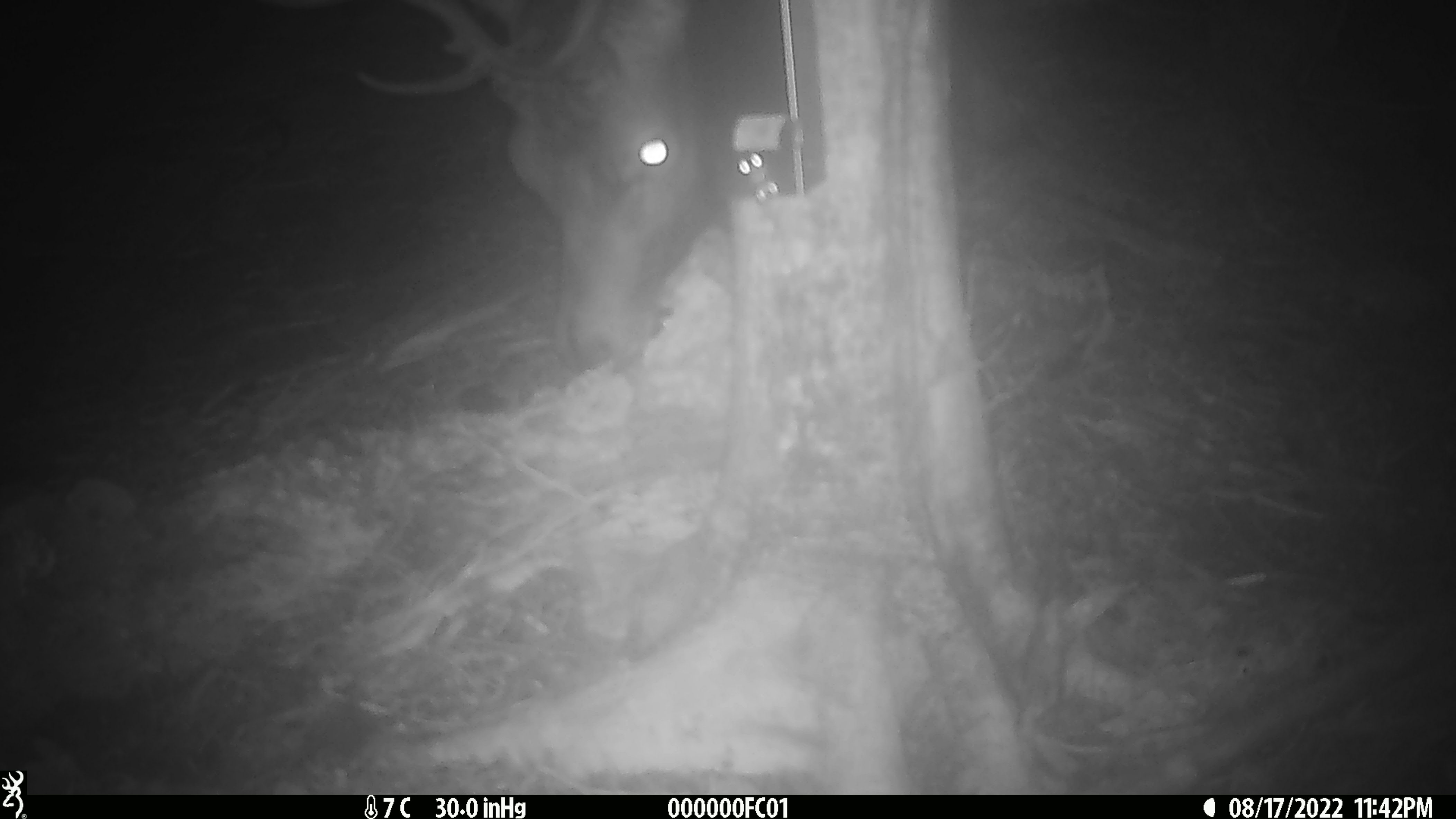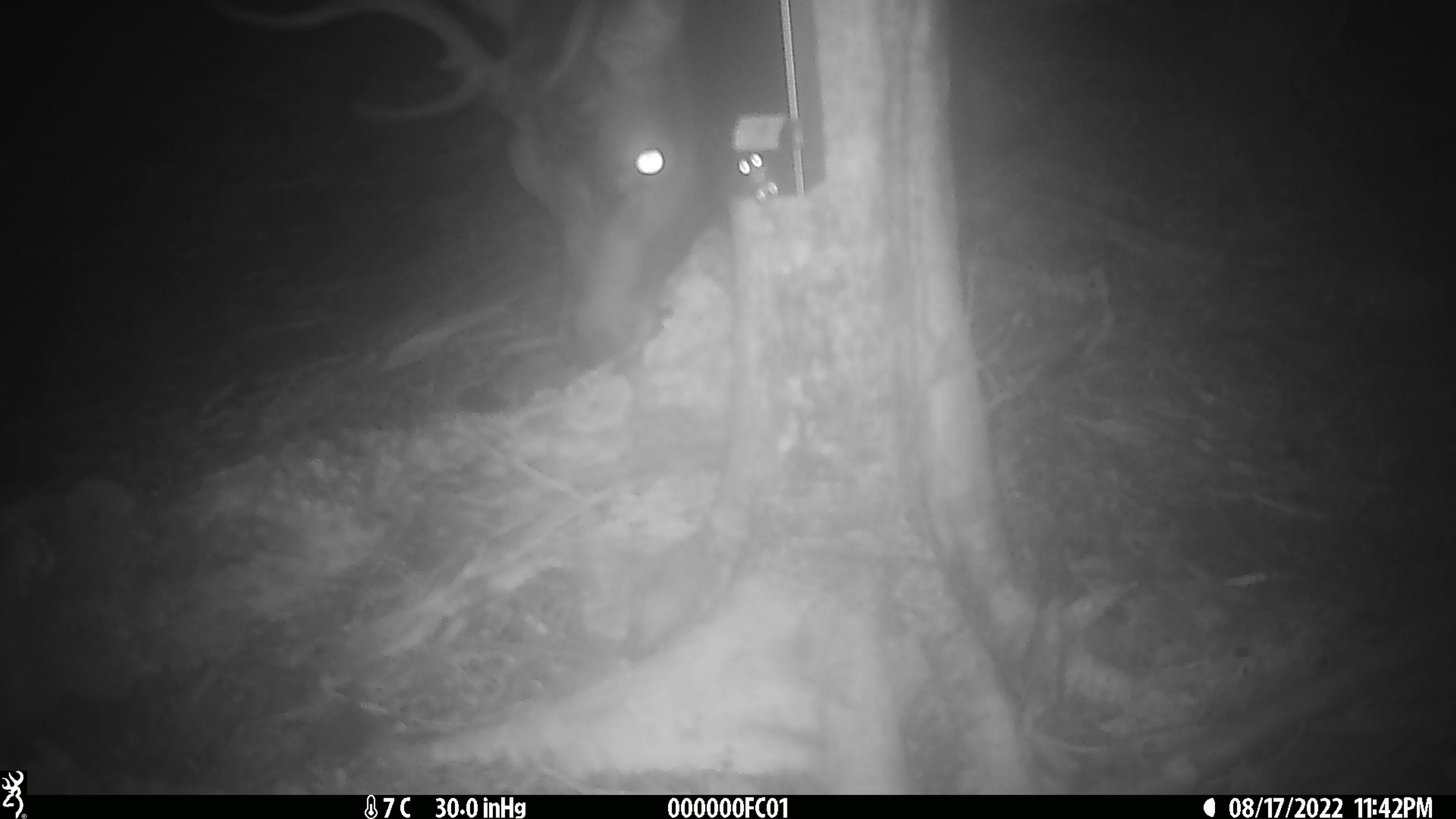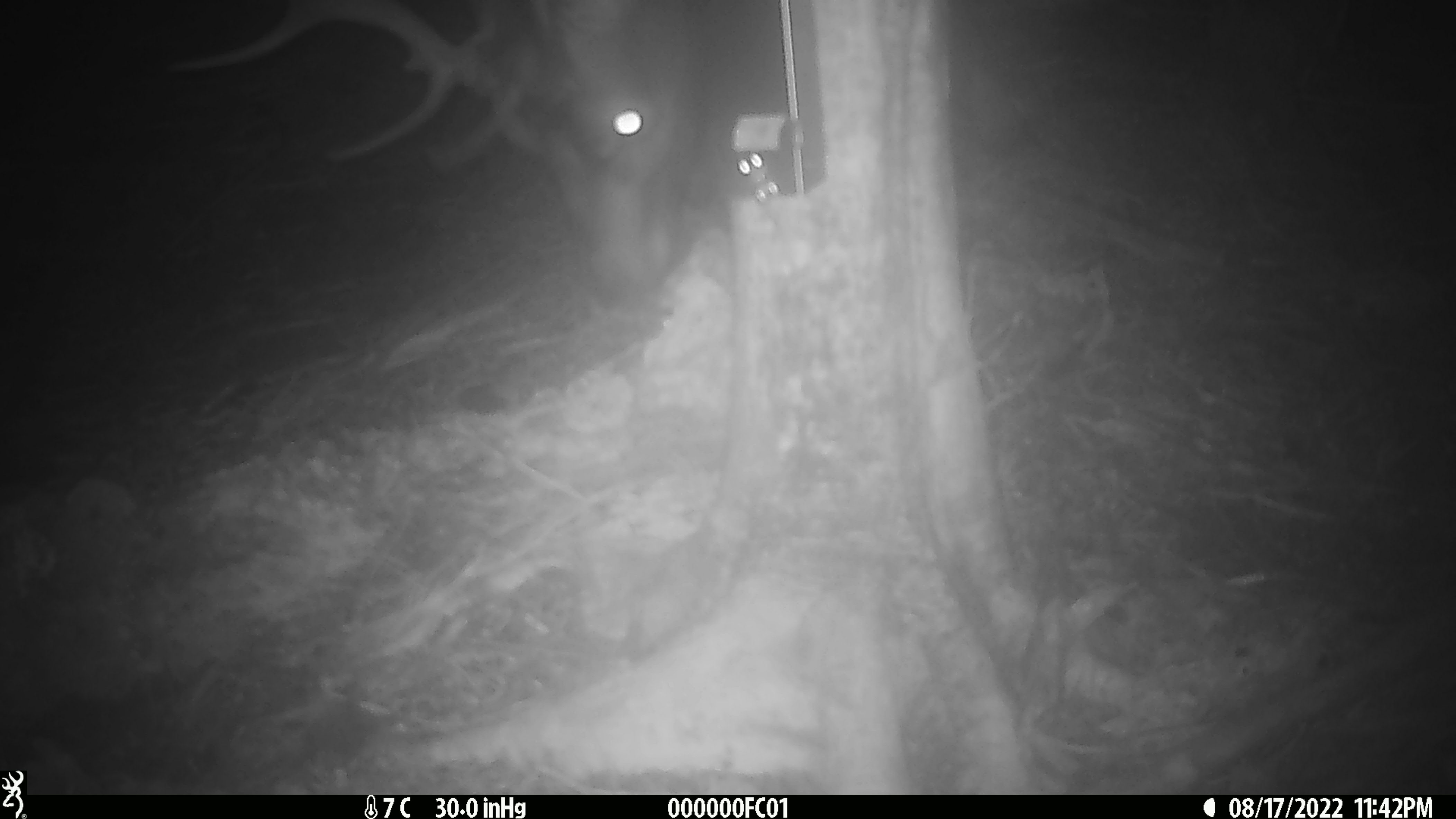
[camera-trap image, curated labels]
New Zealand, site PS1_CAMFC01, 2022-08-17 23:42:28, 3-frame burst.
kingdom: Animalia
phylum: Chordata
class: Mammalia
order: Artiodactyla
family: Cervidae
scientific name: Cervidae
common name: deer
Deer (Cervidae).